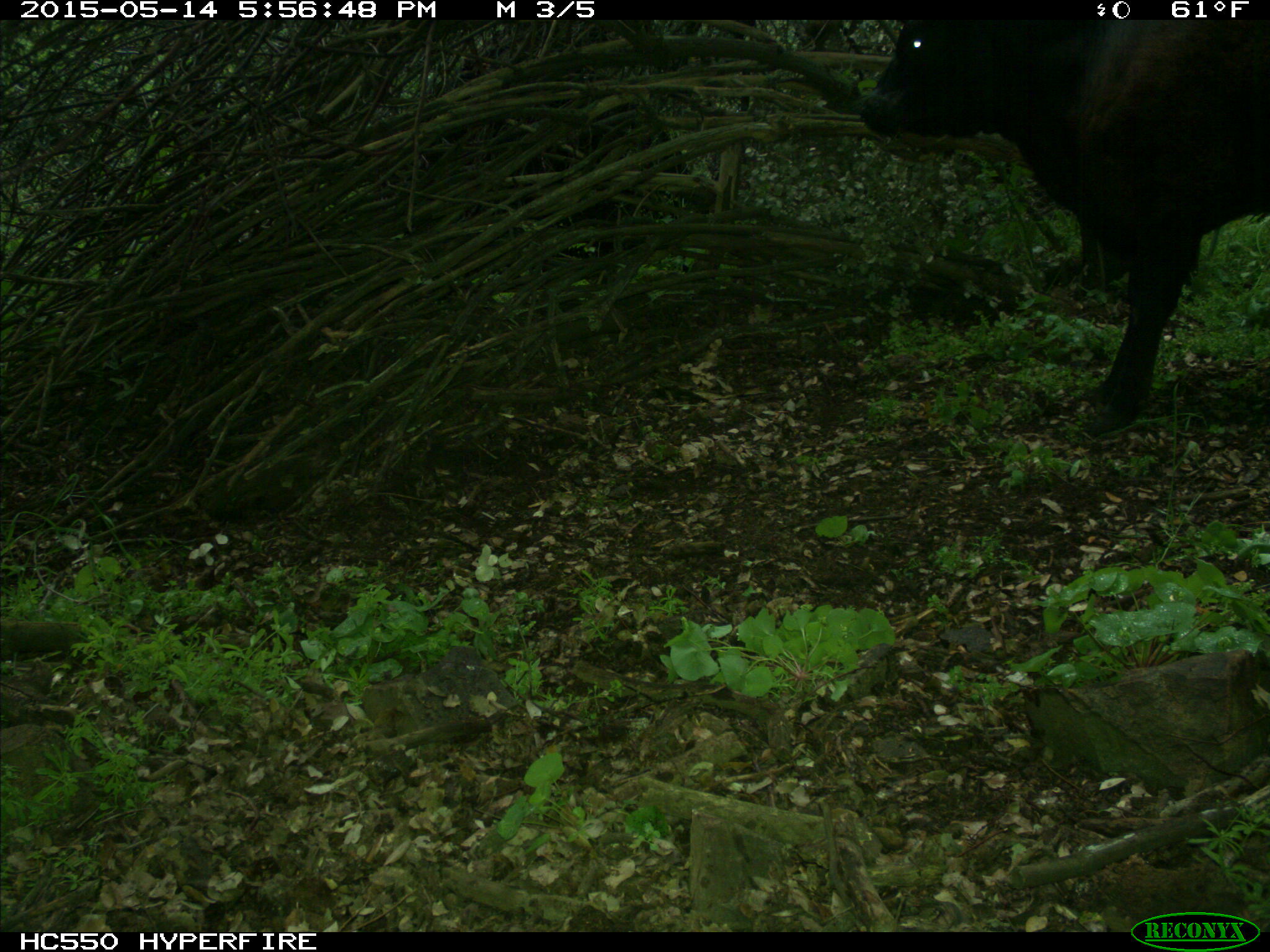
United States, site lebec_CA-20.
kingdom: Animalia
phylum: Chordata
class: Mammalia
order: Artiodactyla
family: Bovidae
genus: Bos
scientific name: Bos taurus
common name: domestic cow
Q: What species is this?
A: Bos taurus (domestic cow).